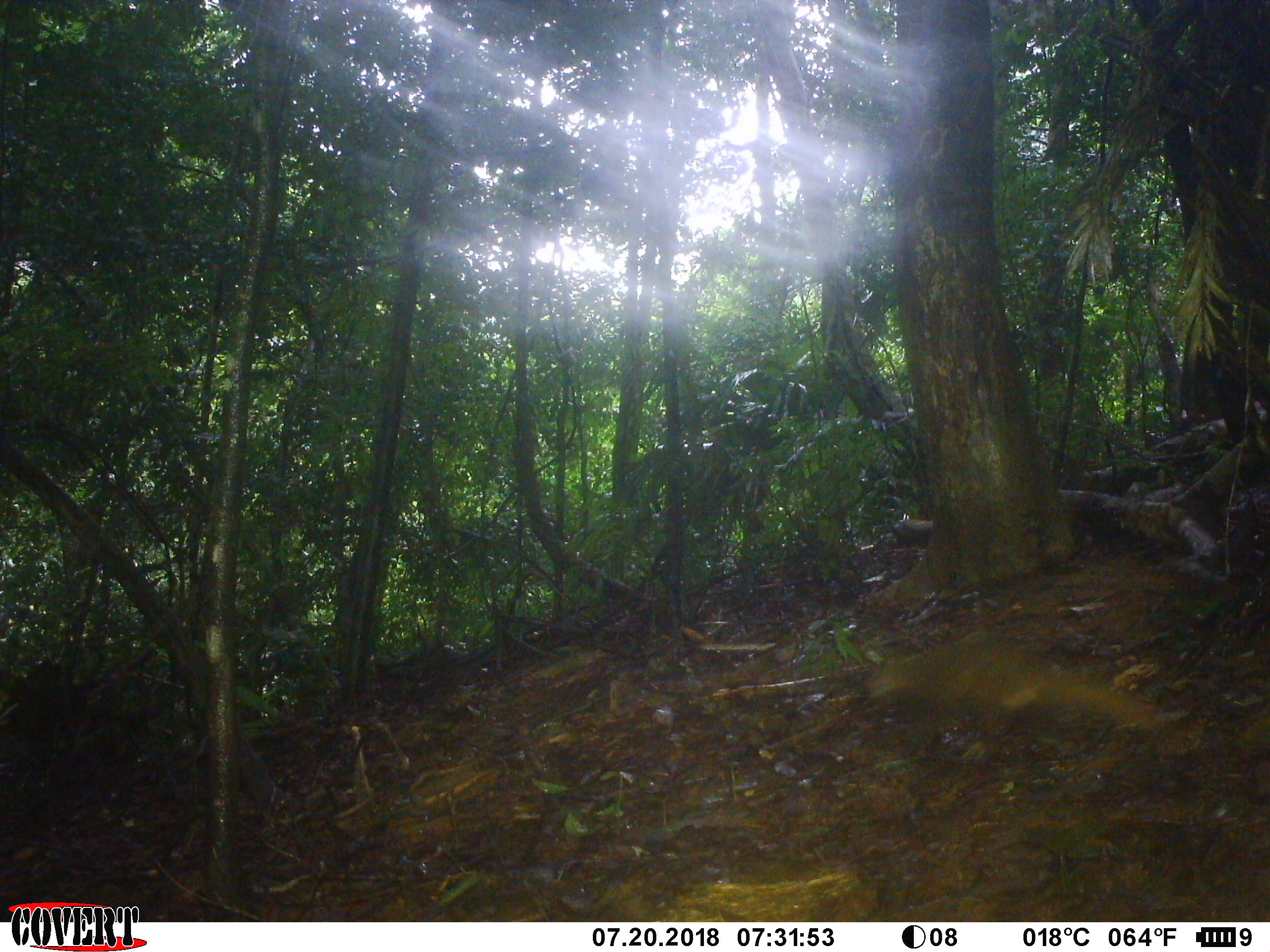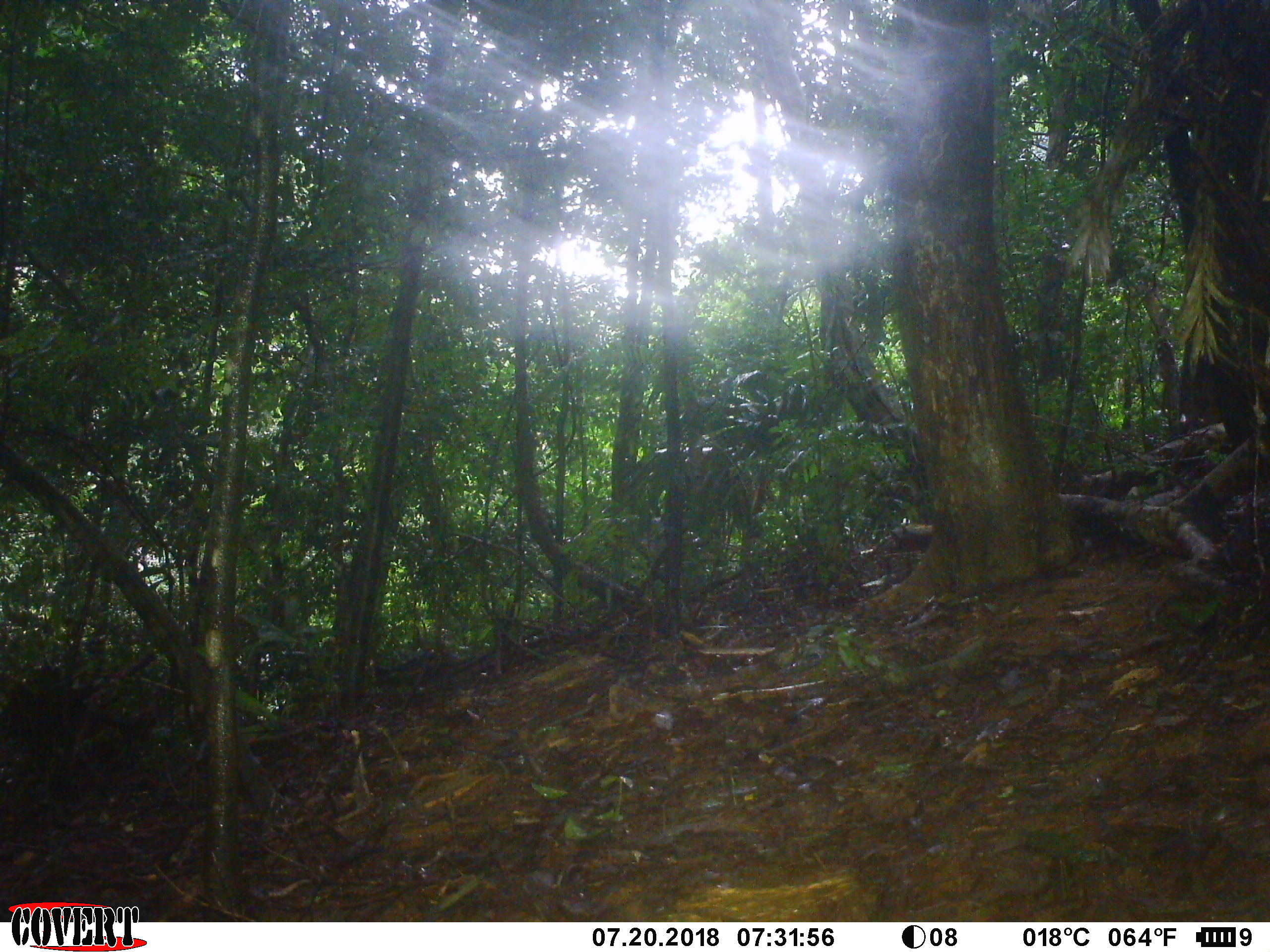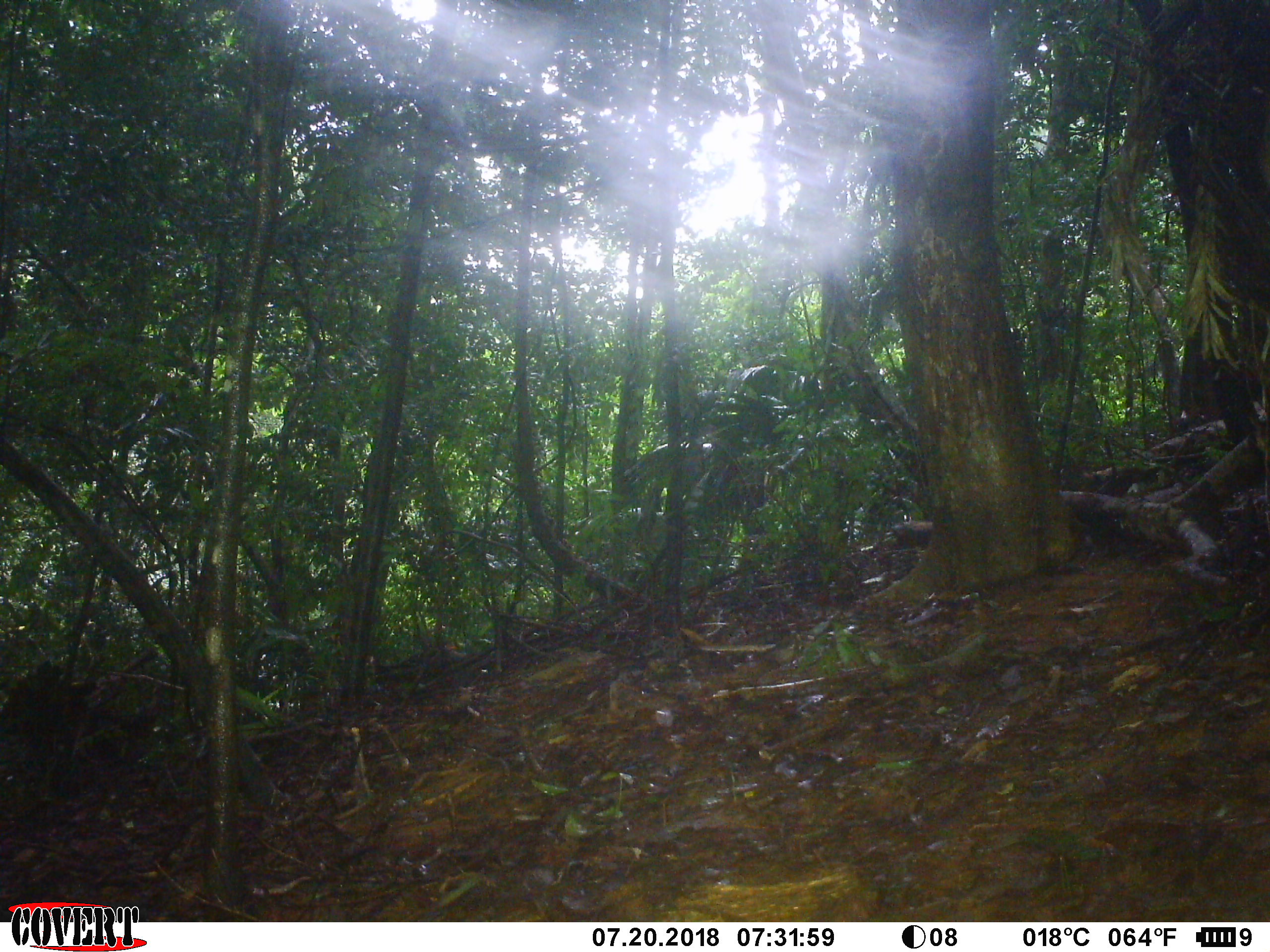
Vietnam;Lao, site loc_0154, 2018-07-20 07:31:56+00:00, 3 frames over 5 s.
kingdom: Animalia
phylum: Chordata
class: Mammalia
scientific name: Mammalia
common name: mammal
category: unidentified small mammal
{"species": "unidentified small mammal (mammal) (Mammalia)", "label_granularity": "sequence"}